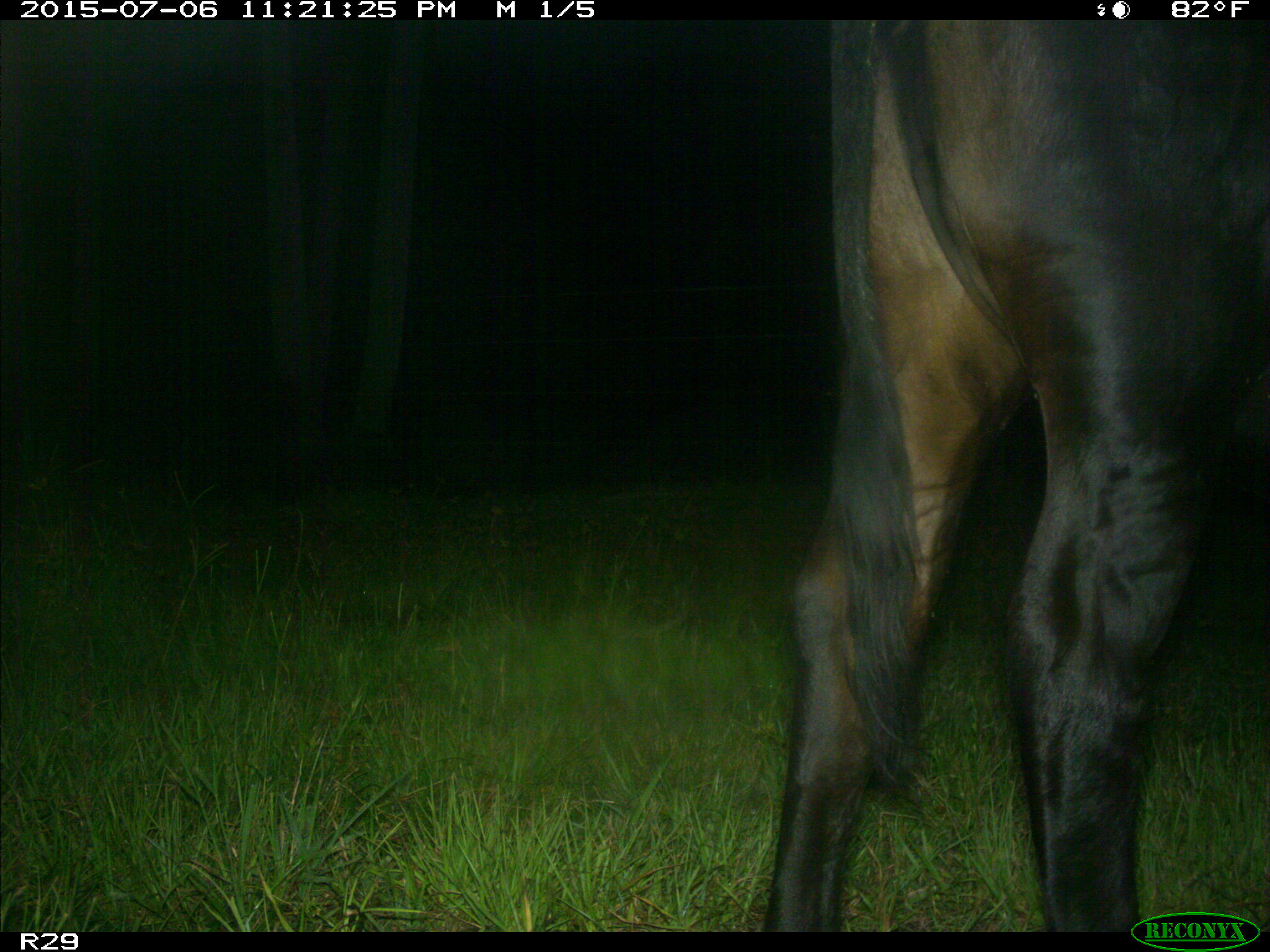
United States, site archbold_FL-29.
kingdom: Animalia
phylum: Chordata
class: Mammalia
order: Artiodactyla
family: Bovidae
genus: Bos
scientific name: Bos taurus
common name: domestic cow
Bos taurus (domestic cow).